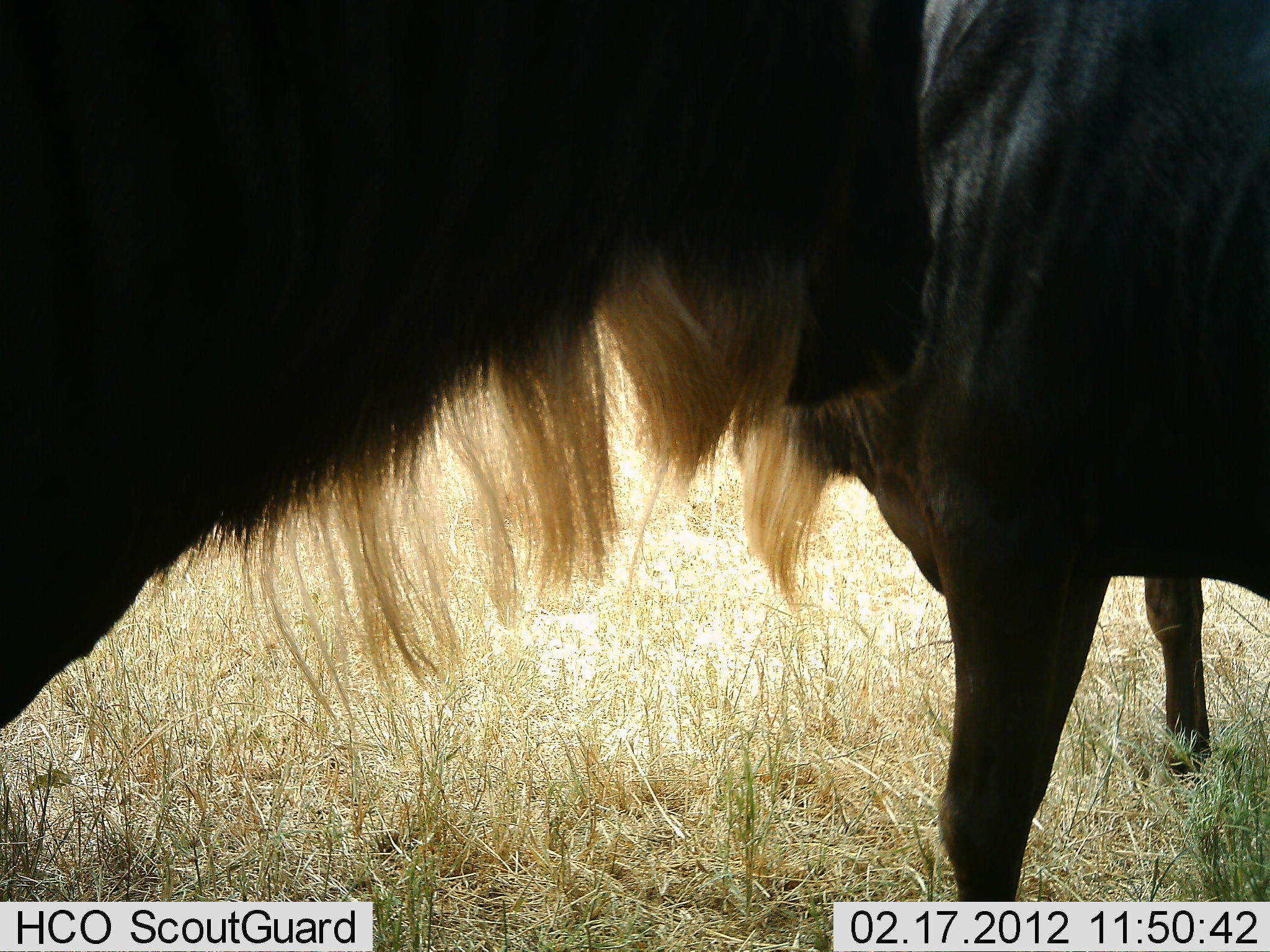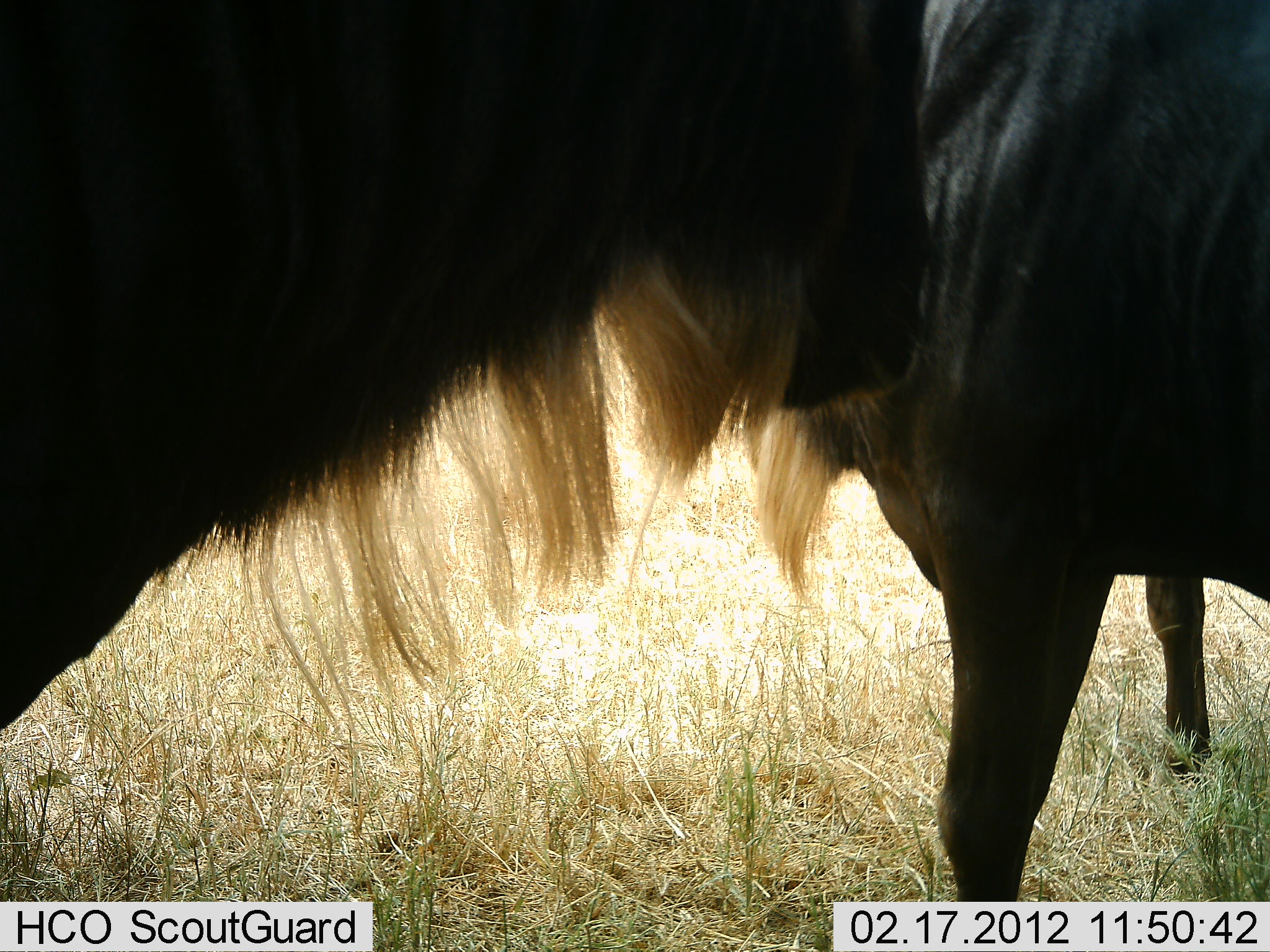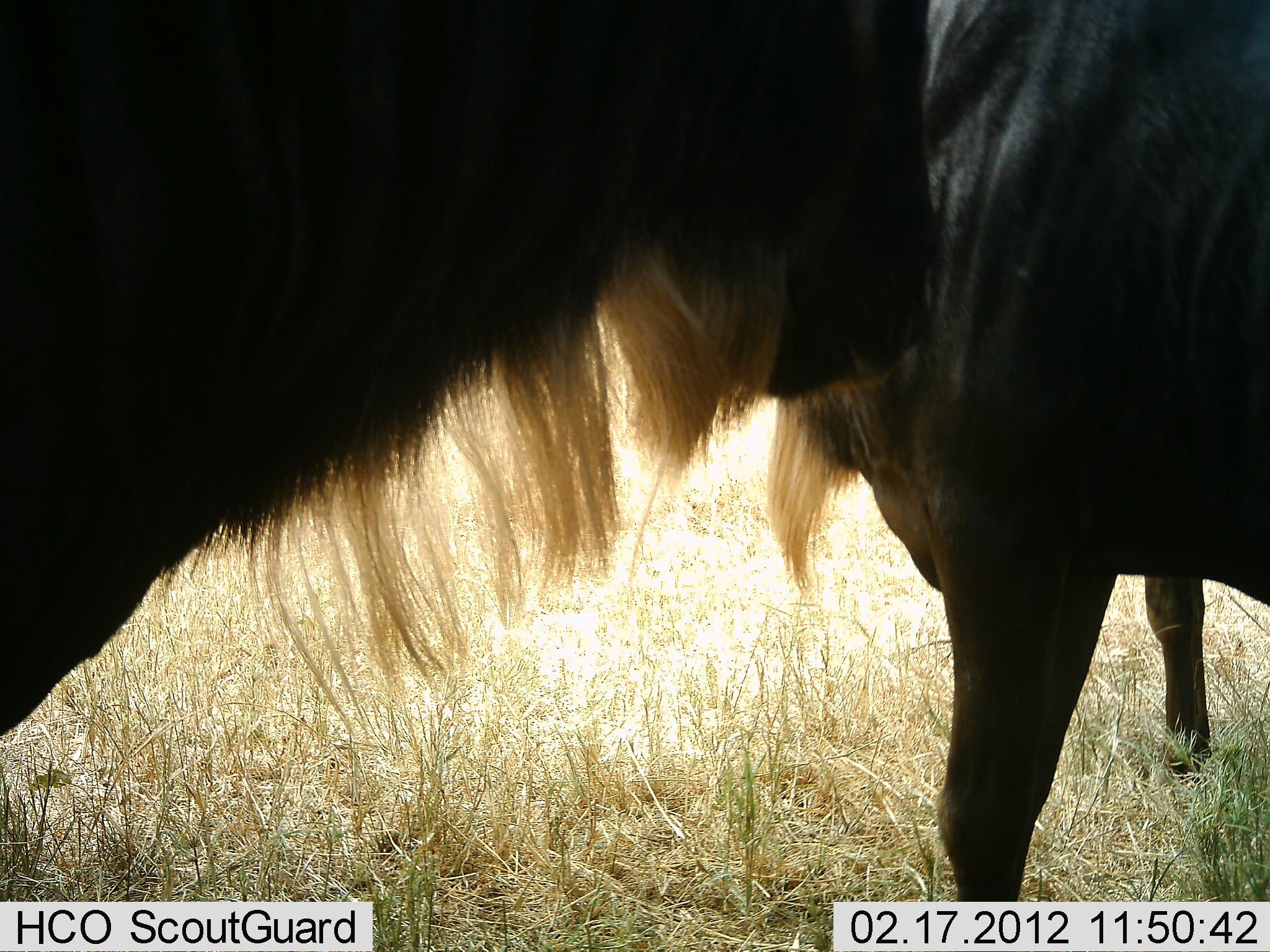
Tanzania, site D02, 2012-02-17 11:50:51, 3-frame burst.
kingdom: Animalia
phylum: Chordata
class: Mammalia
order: Artiodactyla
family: Bovidae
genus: Connochaetes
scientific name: Connochaetes taurinus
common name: blue wildebeest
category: wildebeest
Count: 2.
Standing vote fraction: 100%.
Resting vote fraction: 0%.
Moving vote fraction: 0%.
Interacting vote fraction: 6%.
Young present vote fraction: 0%.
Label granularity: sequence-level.